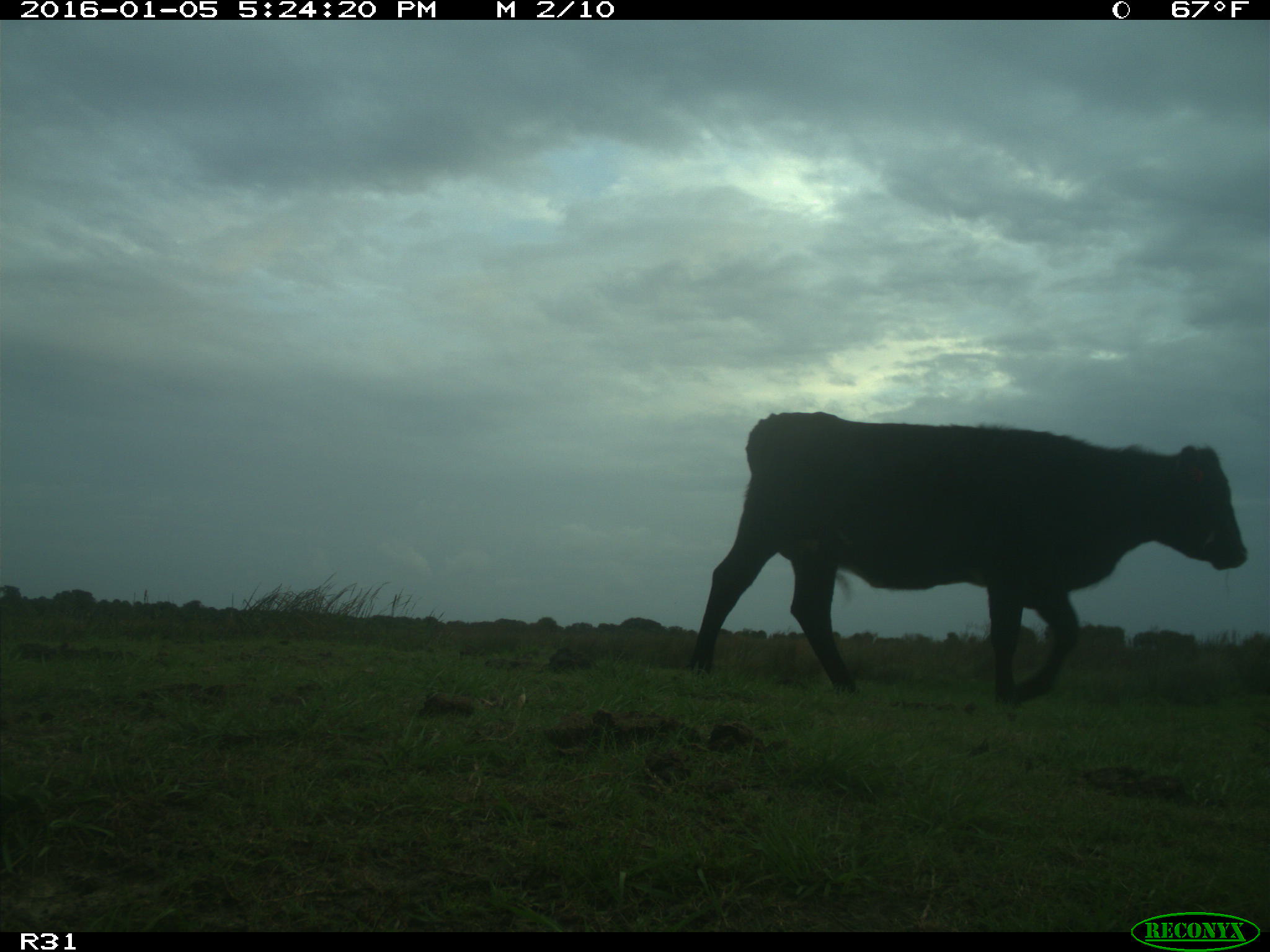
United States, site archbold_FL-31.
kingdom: Animalia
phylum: Chordata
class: Mammalia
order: Artiodactyla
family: Bovidae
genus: Bos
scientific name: Bos taurus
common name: domestic cow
Bos taurus (domestic cow).